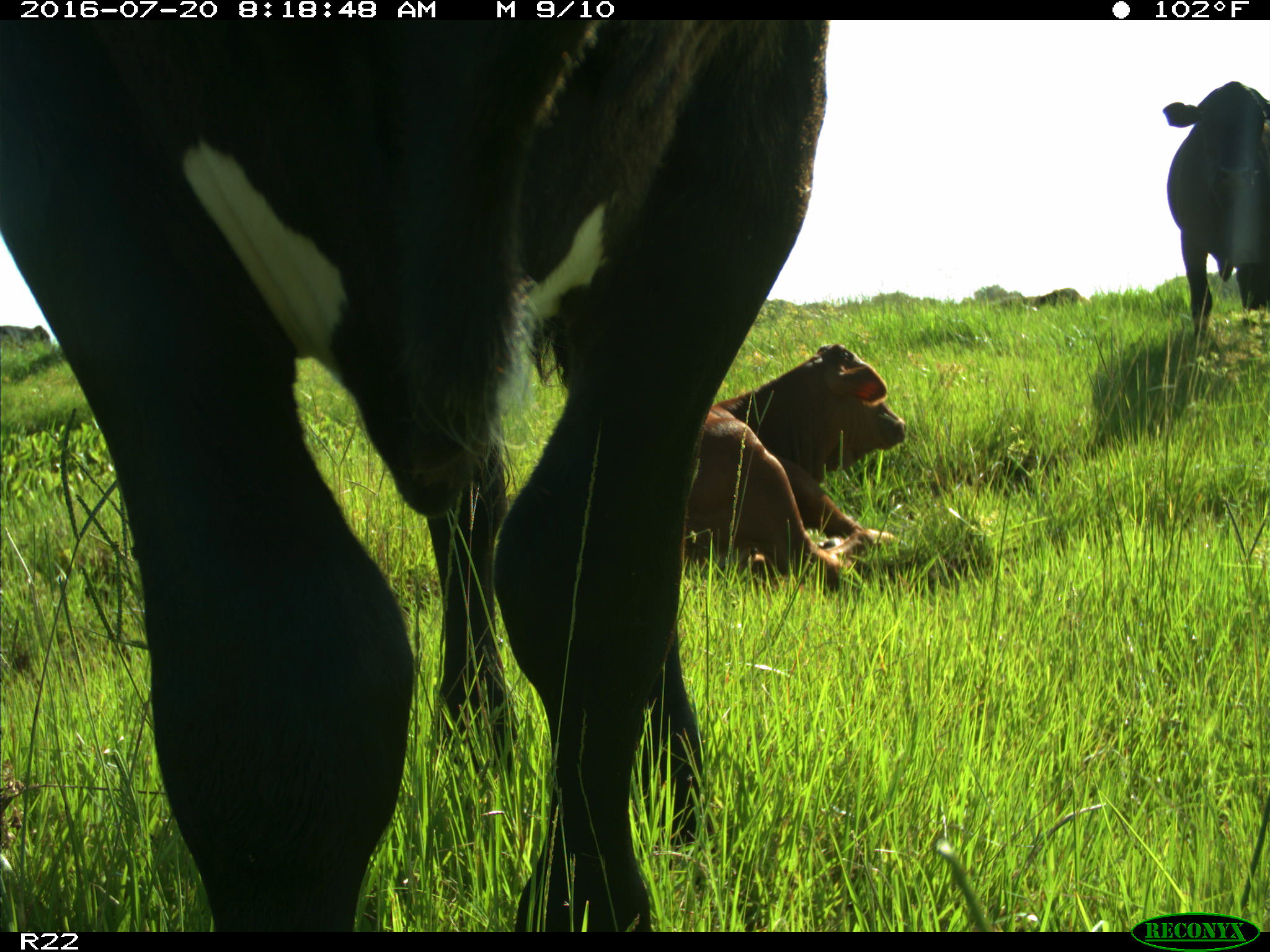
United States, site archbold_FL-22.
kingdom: Animalia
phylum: Chordata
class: Mammalia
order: Artiodactyla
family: Bovidae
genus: Bos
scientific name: Bos taurus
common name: domestic cow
Bos taurus (domestic cow).